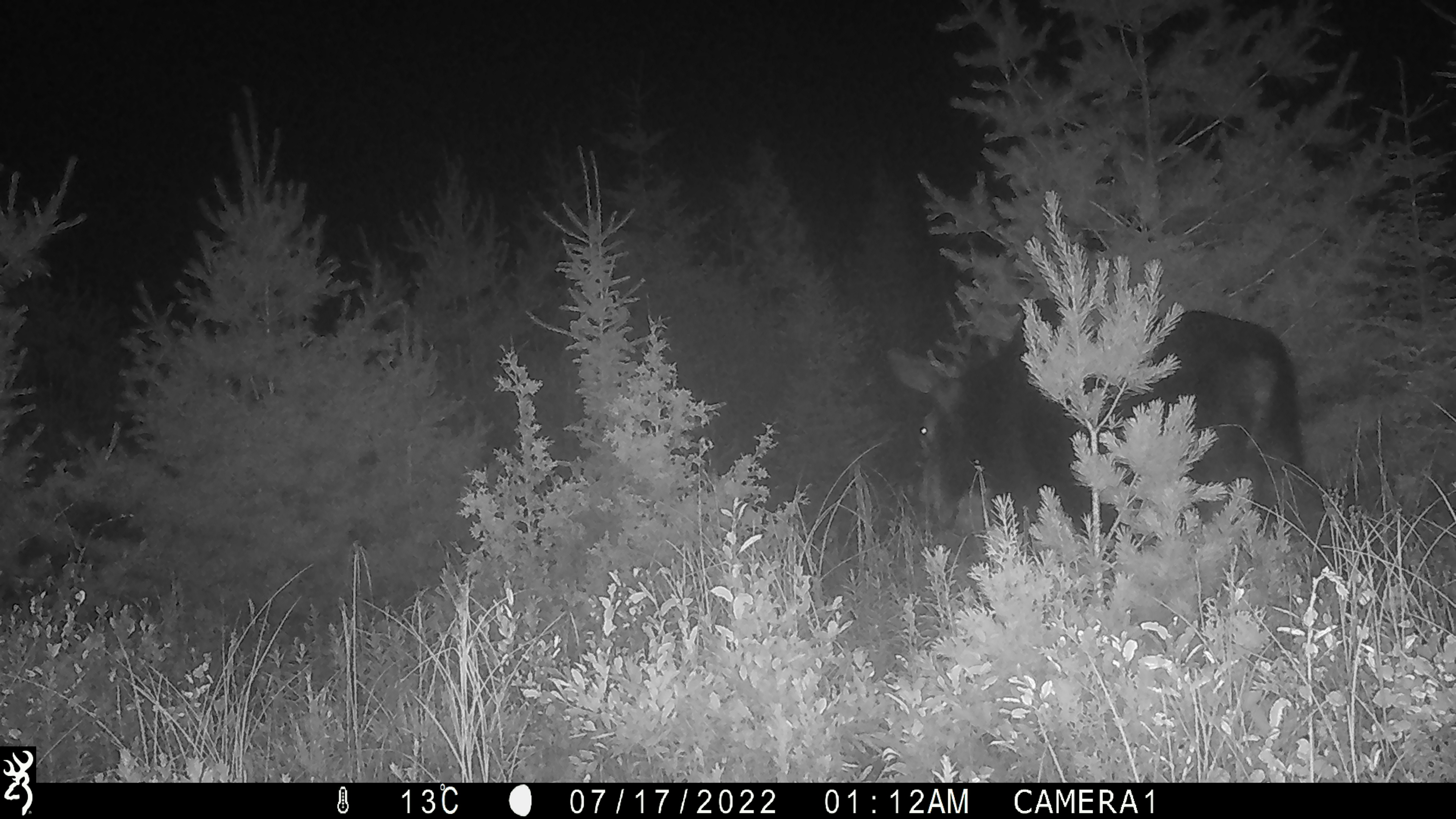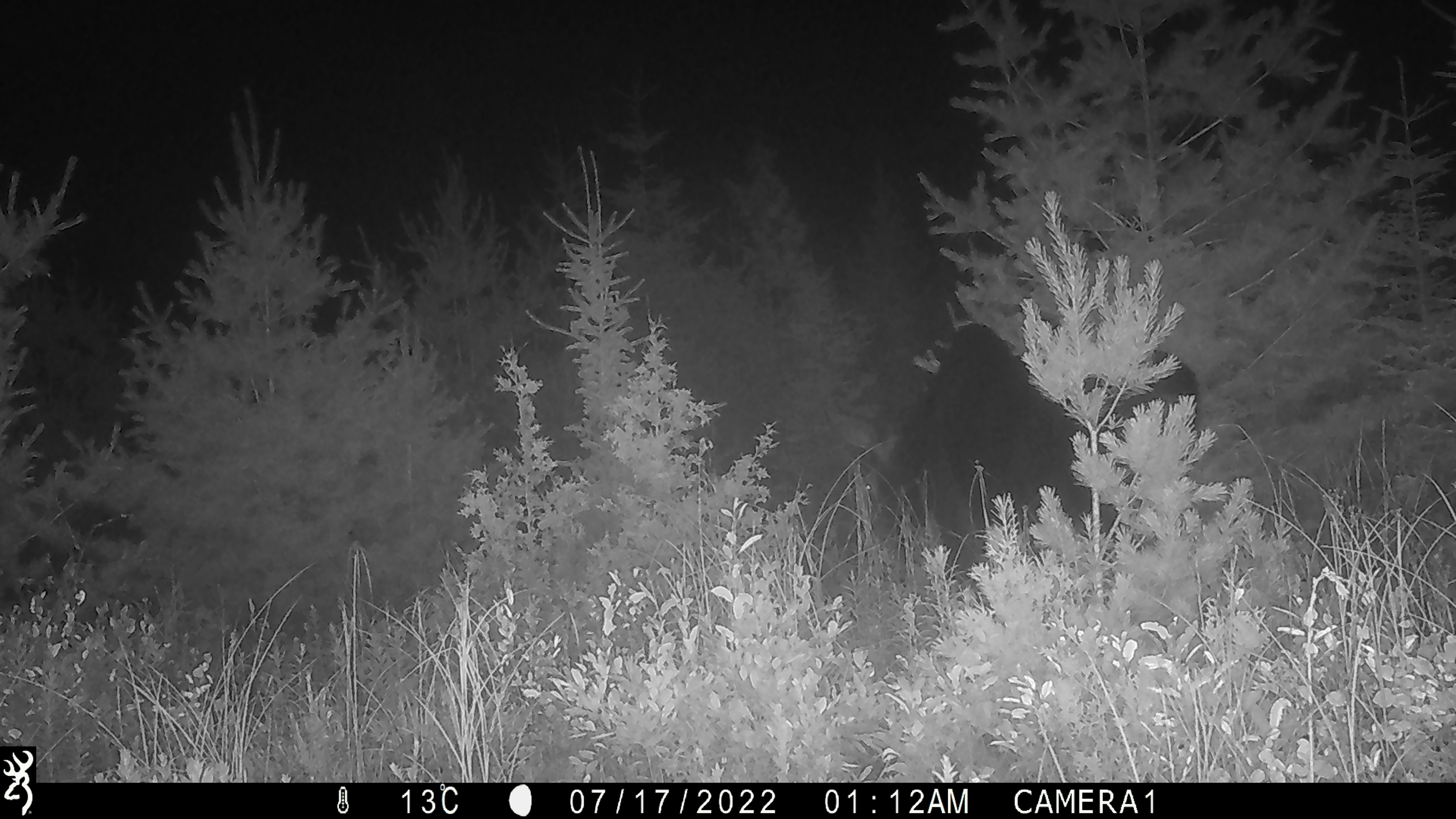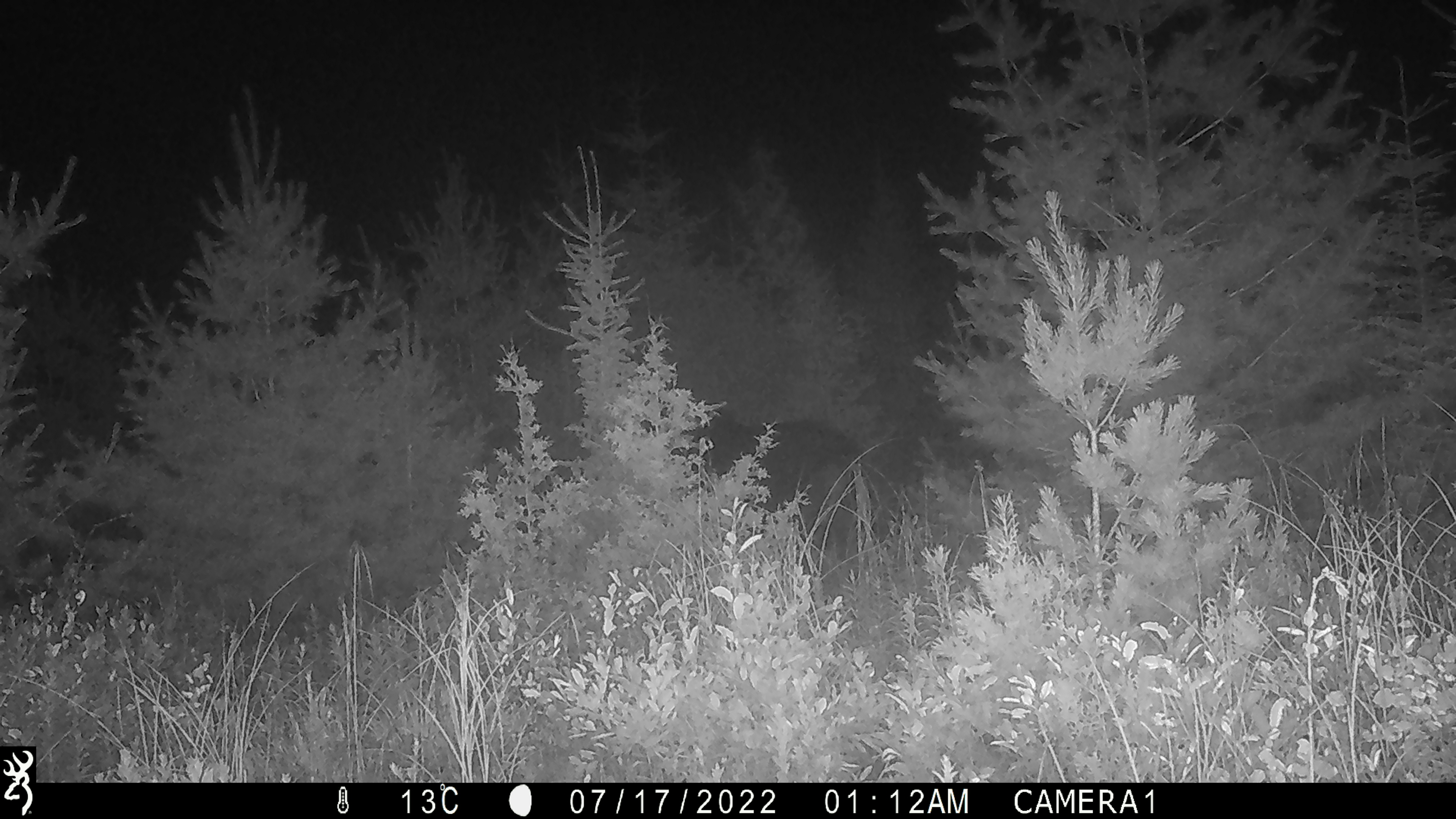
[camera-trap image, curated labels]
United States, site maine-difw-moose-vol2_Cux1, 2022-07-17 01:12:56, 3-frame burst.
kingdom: Animalia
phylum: Chordata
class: Mammalia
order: Artiodactyla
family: Cervidae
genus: Alces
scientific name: Alces alces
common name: moose